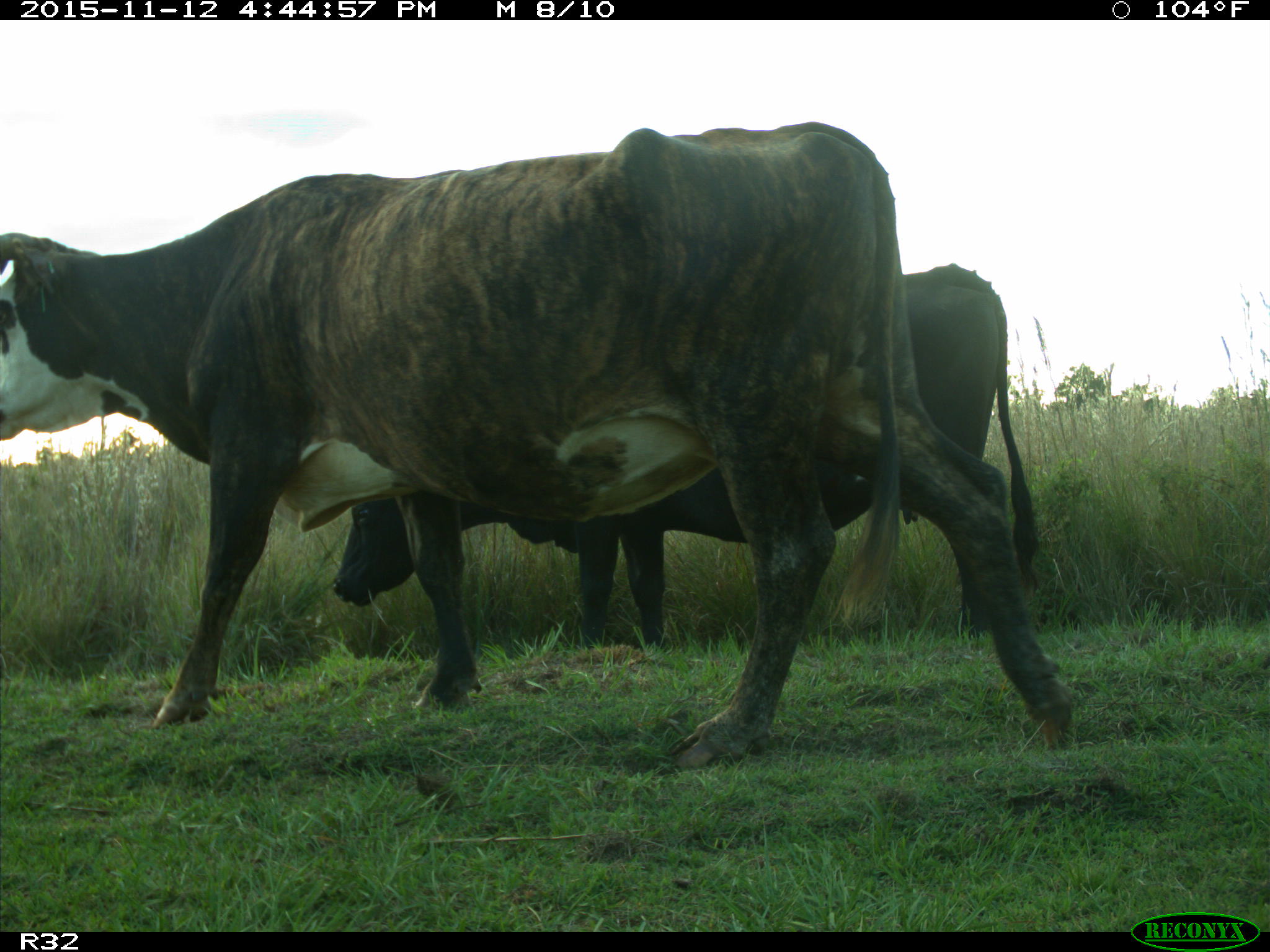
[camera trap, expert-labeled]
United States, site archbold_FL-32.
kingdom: Animalia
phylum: Chordata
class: Mammalia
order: Artiodactyla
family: Bovidae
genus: Bos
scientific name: Bos taurus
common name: domestic cow